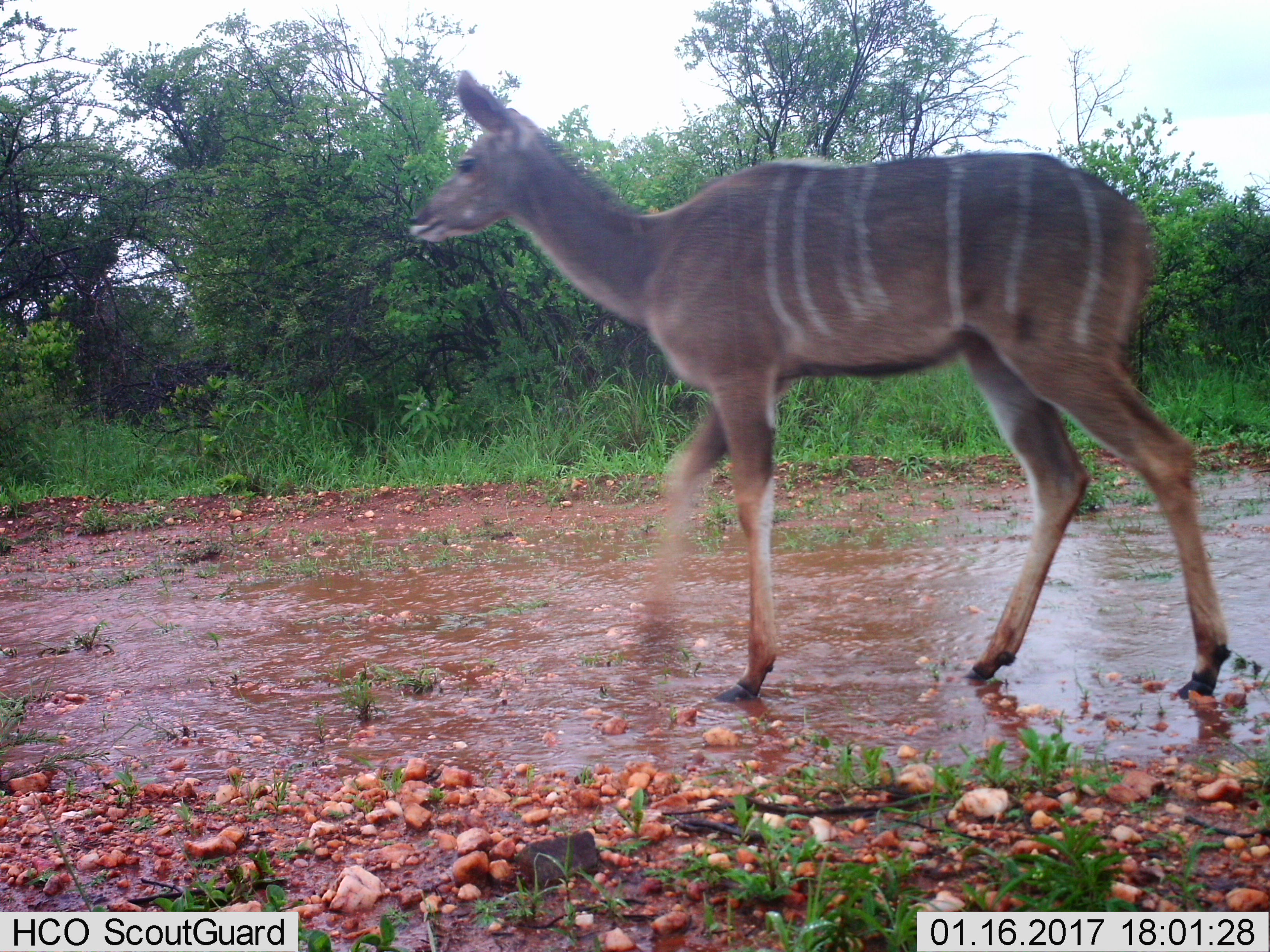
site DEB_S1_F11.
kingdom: Animalia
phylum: Chordata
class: Mammalia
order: Artiodactyla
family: Bovidae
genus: Tragelaphus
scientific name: Tragelaphus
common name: kudu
Kudu (Tragelaphus), count 1. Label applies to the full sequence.